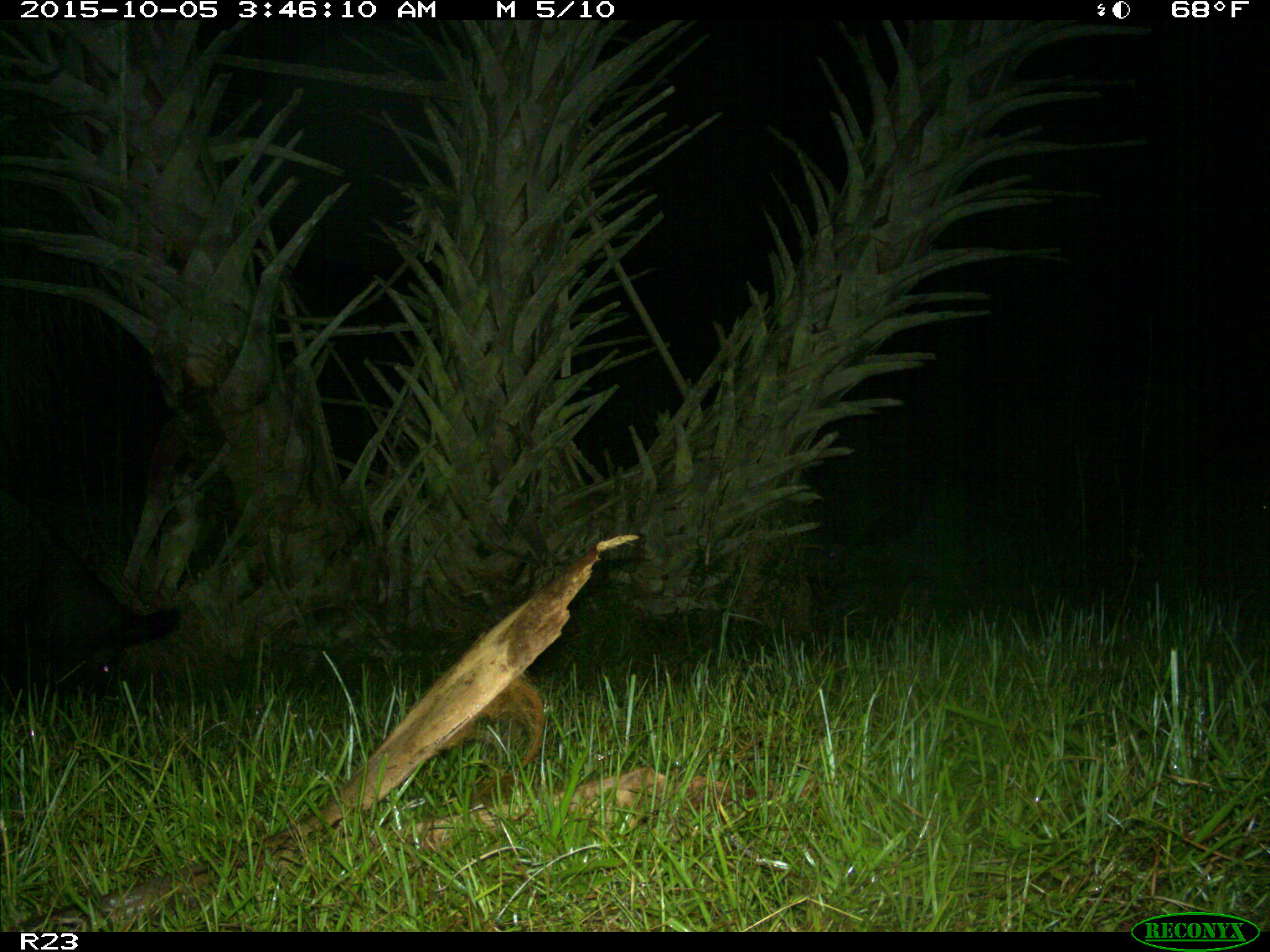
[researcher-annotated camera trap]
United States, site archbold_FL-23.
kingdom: Animalia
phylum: Chordata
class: Mammalia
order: Artiodactyla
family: Suidae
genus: Sus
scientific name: Sus scrofa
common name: wild boar